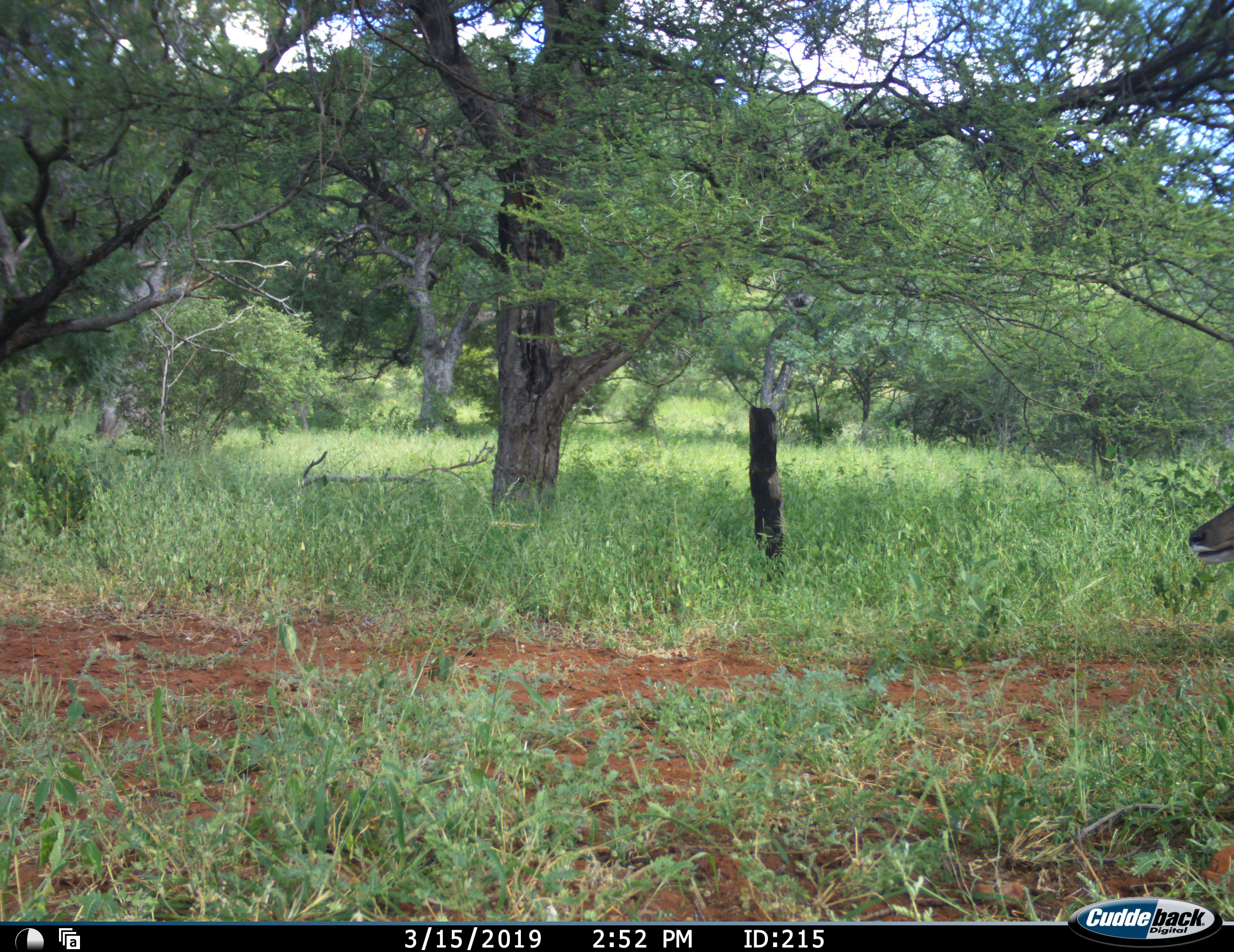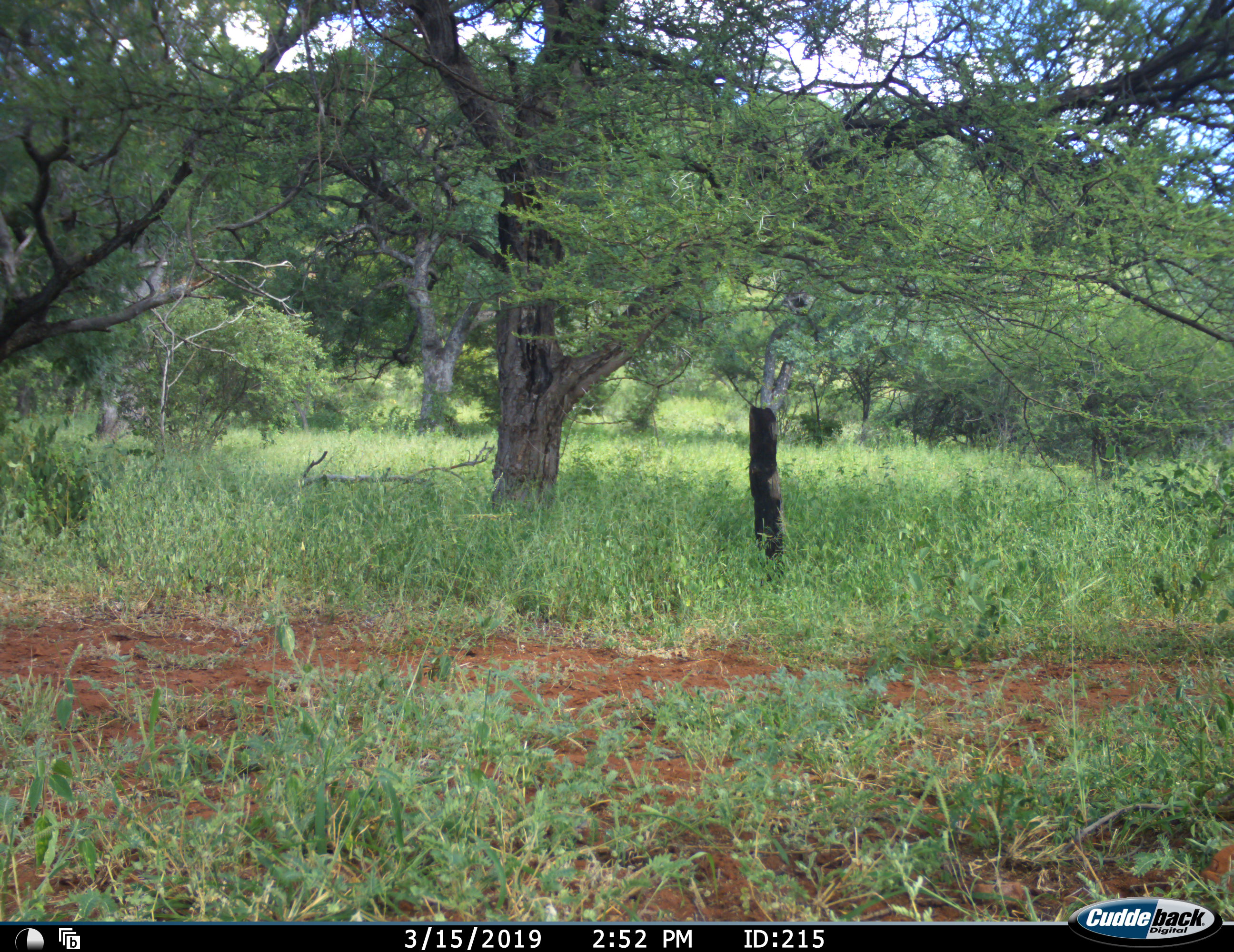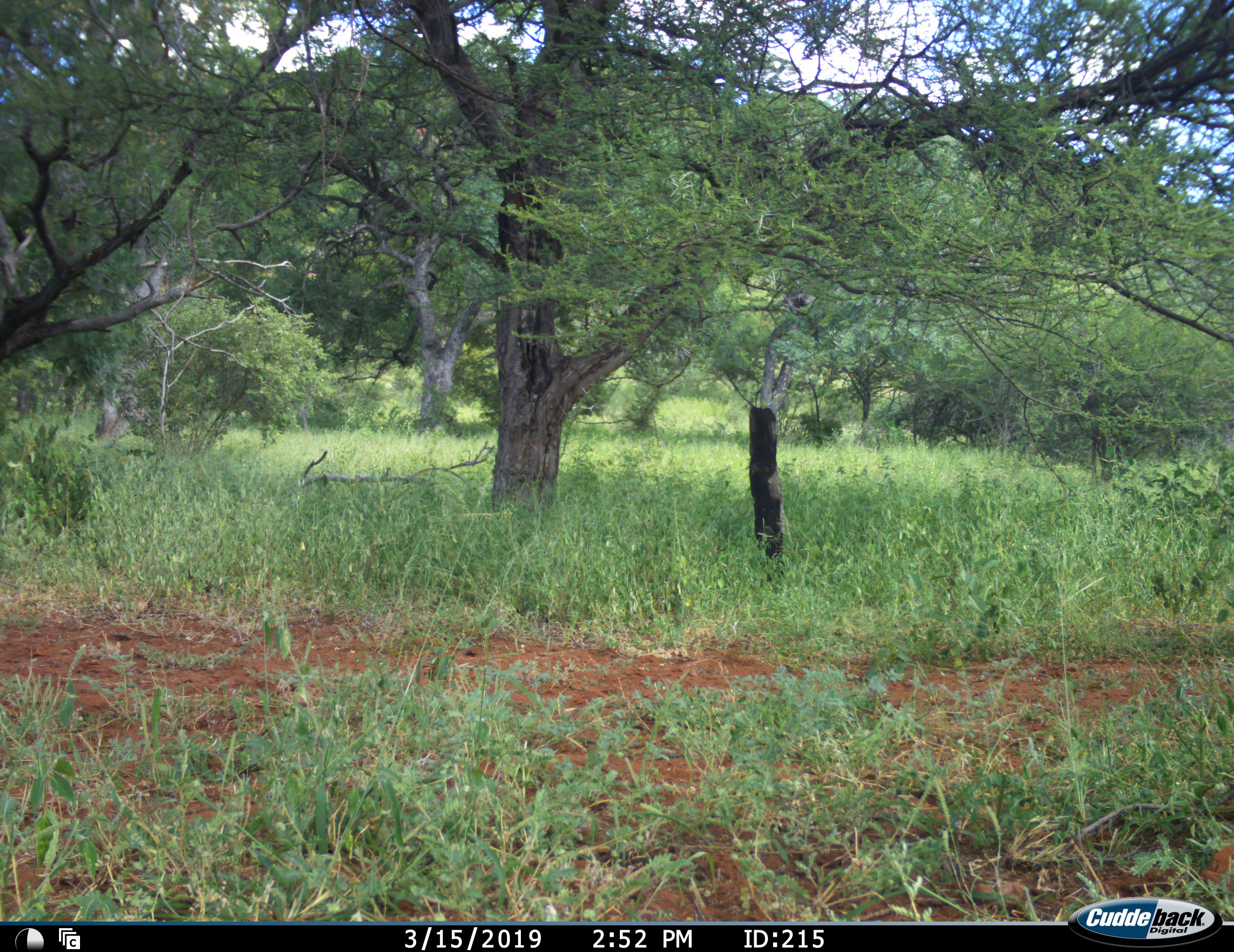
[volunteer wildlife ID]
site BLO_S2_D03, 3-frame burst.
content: unidentified animal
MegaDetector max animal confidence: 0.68